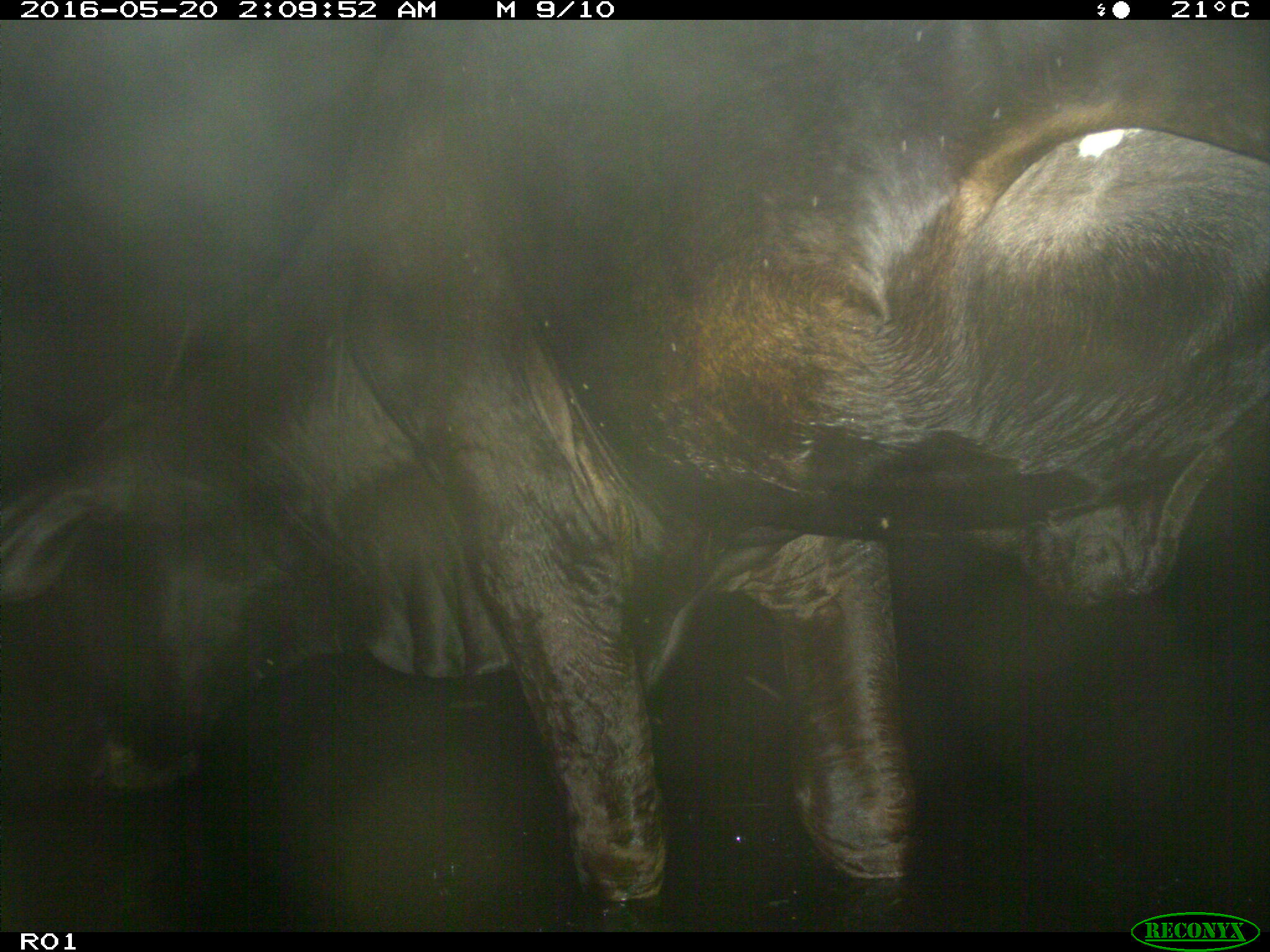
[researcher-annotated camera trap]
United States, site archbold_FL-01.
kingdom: Animalia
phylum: Chordata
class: Mammalia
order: Artiodactyla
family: Bovidae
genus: Bos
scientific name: Bos taurus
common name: domestic cow